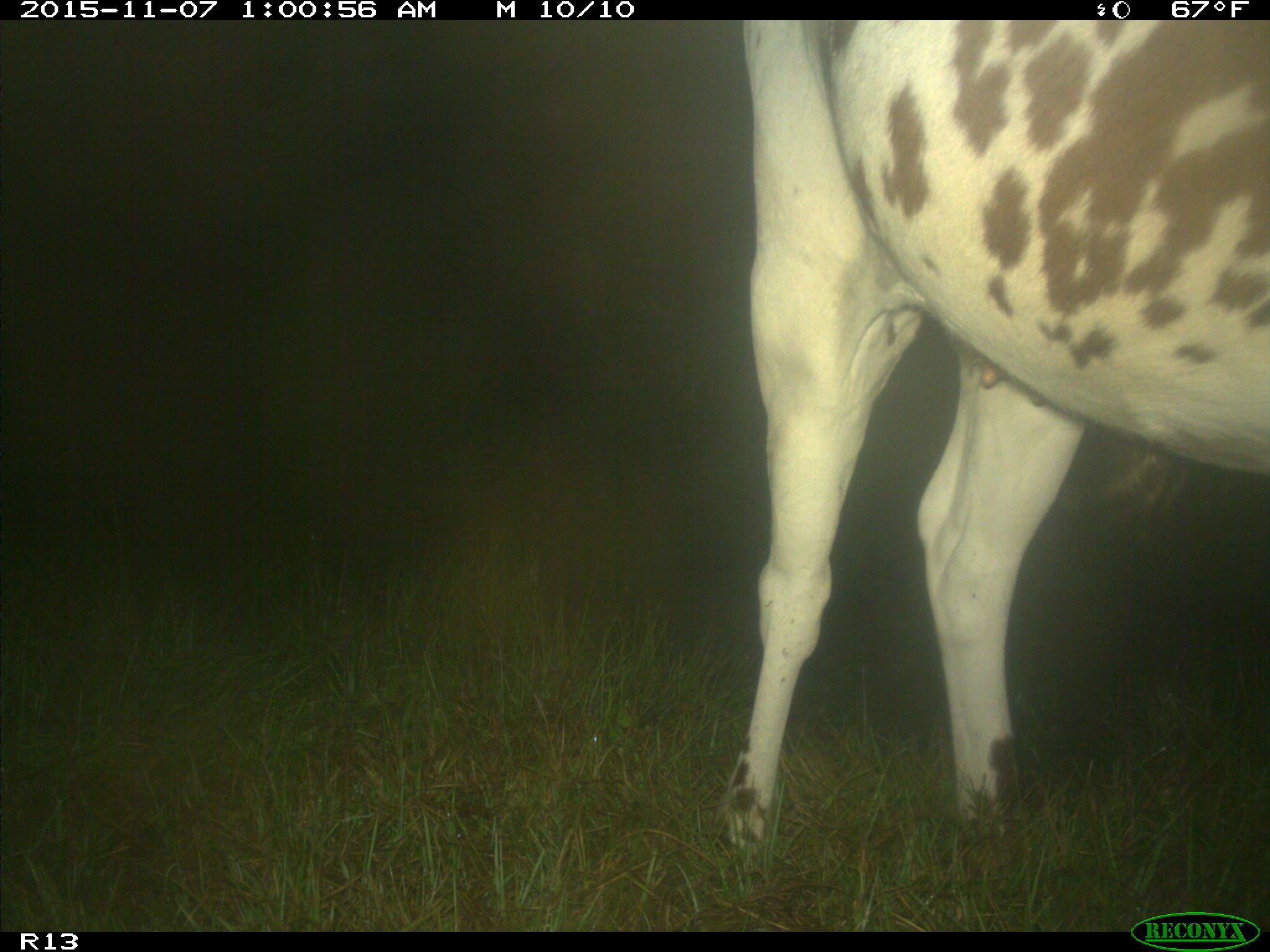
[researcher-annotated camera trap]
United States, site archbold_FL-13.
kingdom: Animalia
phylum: Chordata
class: Mammalia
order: Artiodactyla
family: Bovidae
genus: Bos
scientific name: Bos taurus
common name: domestic cow